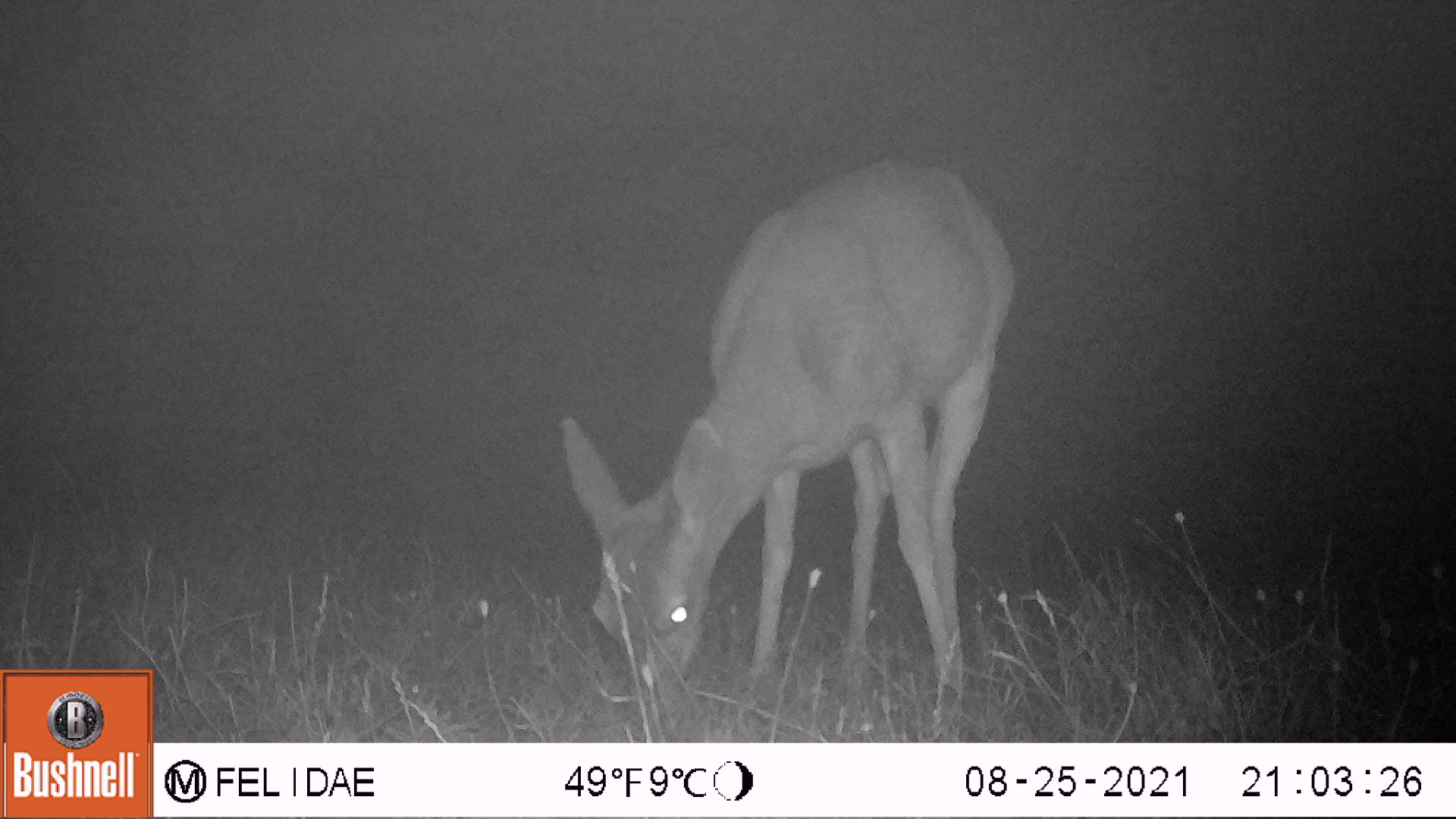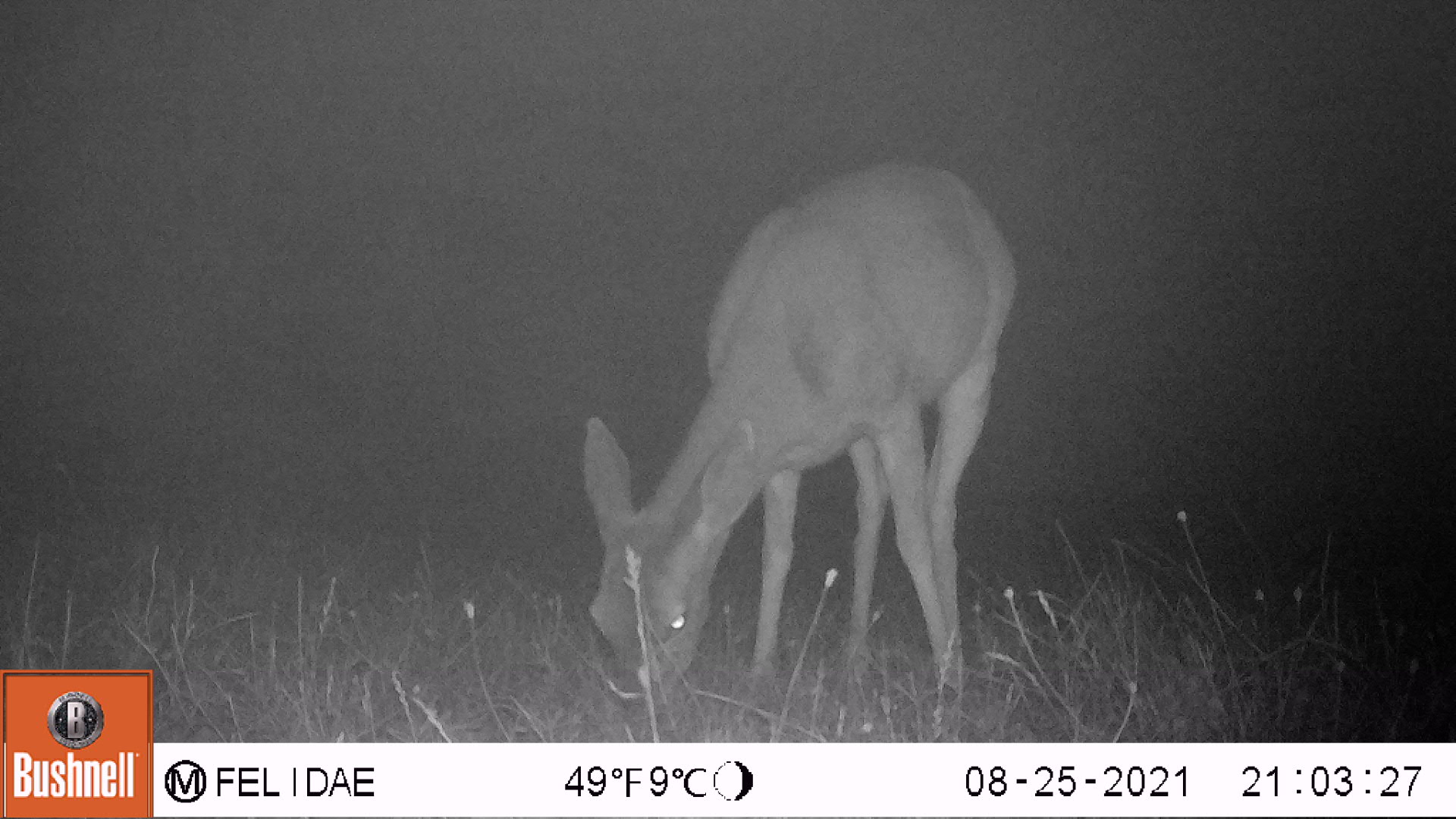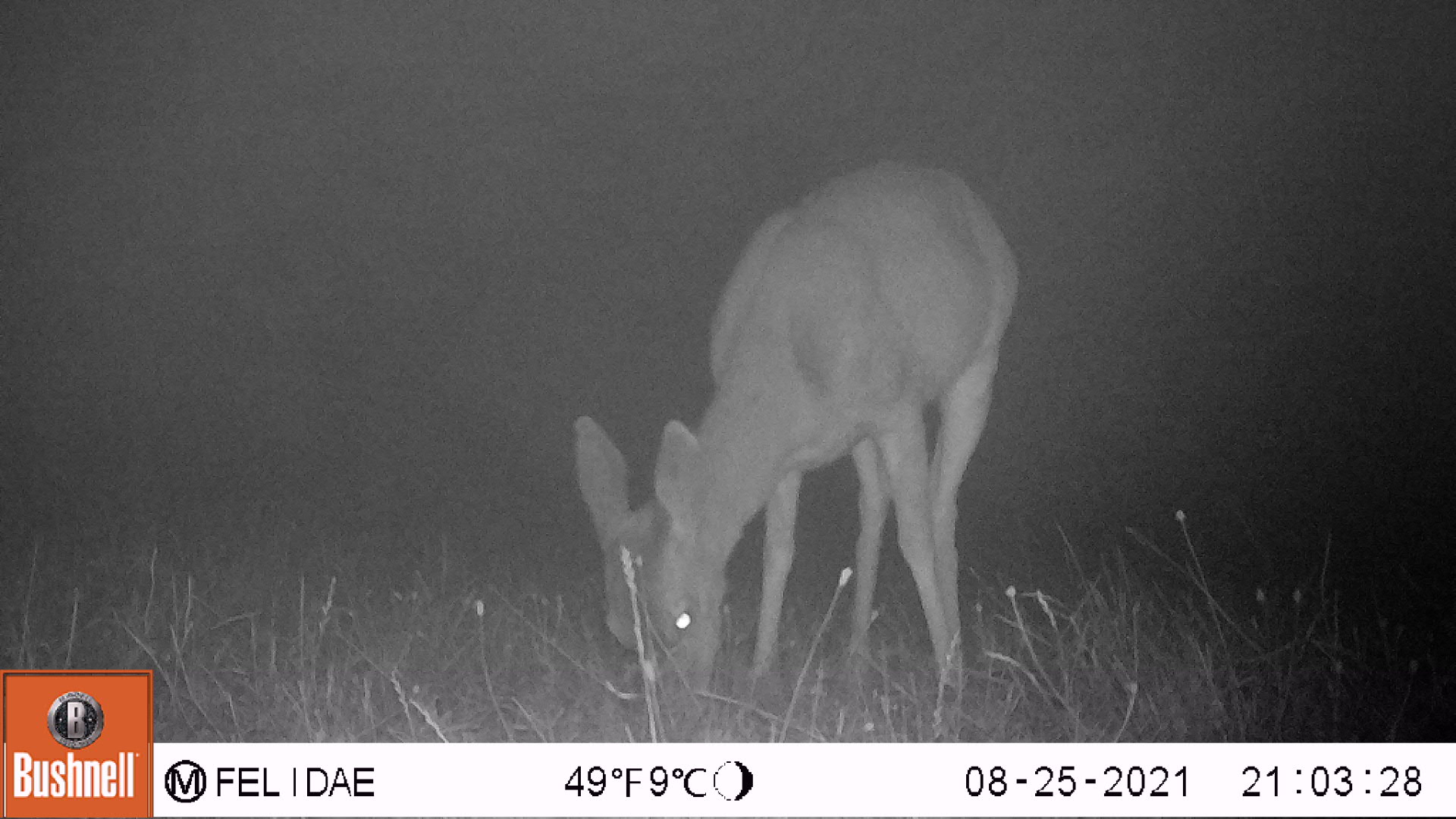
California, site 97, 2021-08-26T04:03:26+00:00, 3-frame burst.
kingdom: Animalia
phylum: Chordata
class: Mammalia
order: Artiodactyla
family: Cervidae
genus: Odocoileus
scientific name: Odocoileus hemionus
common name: mule deer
Mule deer (Odocoileus hemionus).